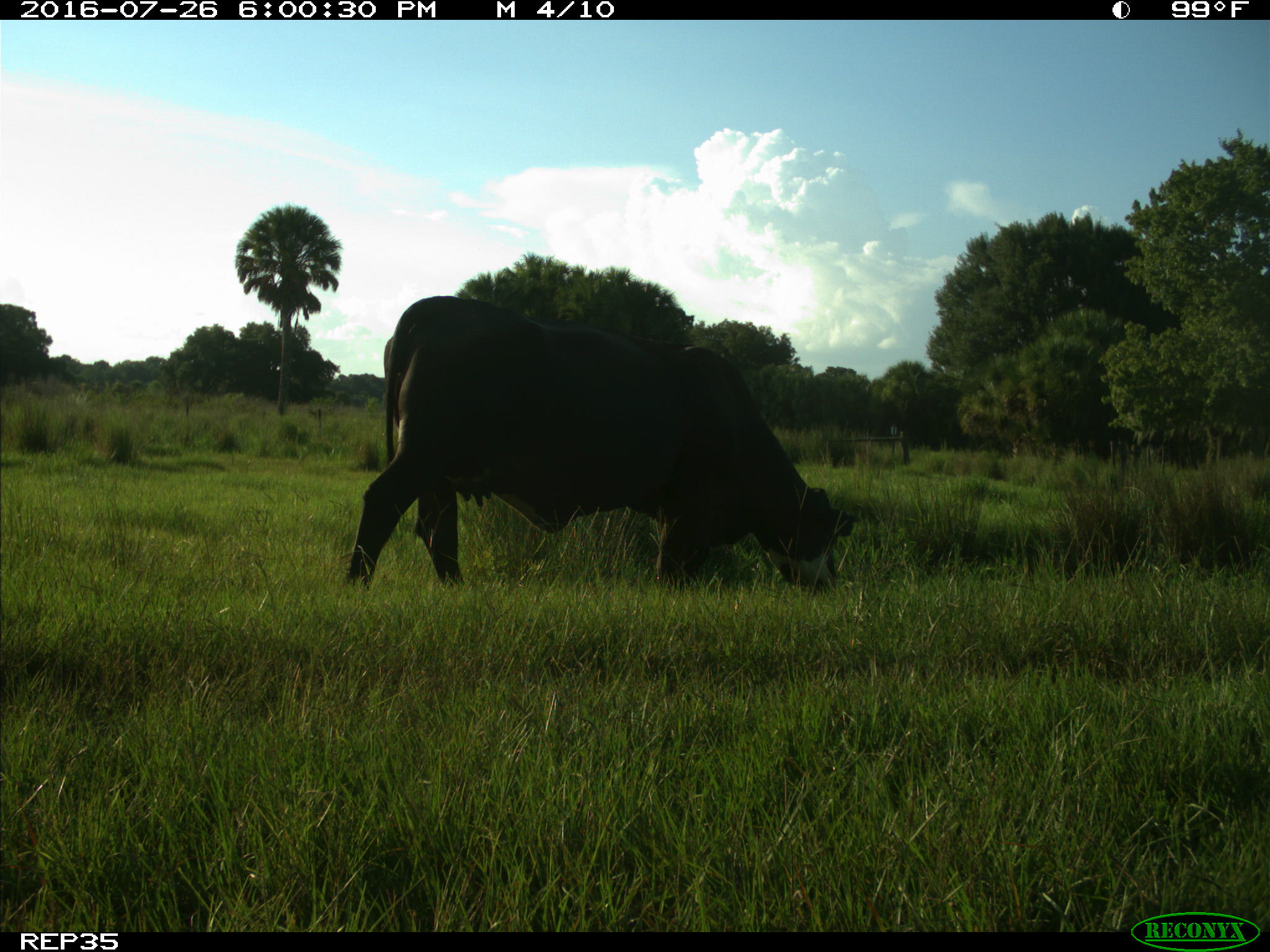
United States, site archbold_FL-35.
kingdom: Animalia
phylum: Chordata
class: Mammalia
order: Artiodactyla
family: Bovidae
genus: Bos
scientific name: Bos taurus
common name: domestic cow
Bos taurus (domestic cow).